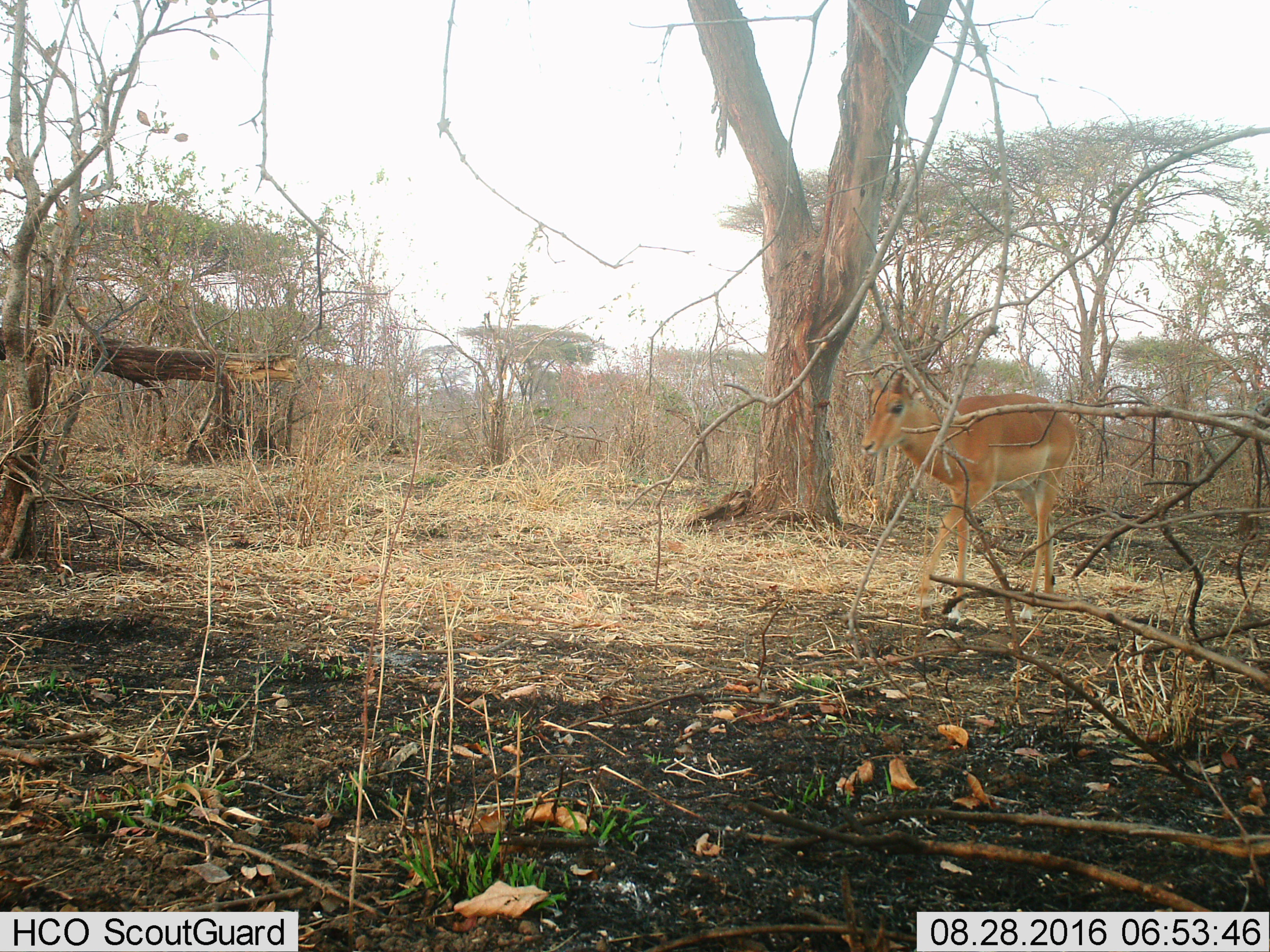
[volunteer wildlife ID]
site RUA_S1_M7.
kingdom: Animalia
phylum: Chordata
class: Mammalia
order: Artiodactyla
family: Bovidae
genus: Aepyceros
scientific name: Aepyceros melampus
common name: impala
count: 1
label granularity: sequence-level